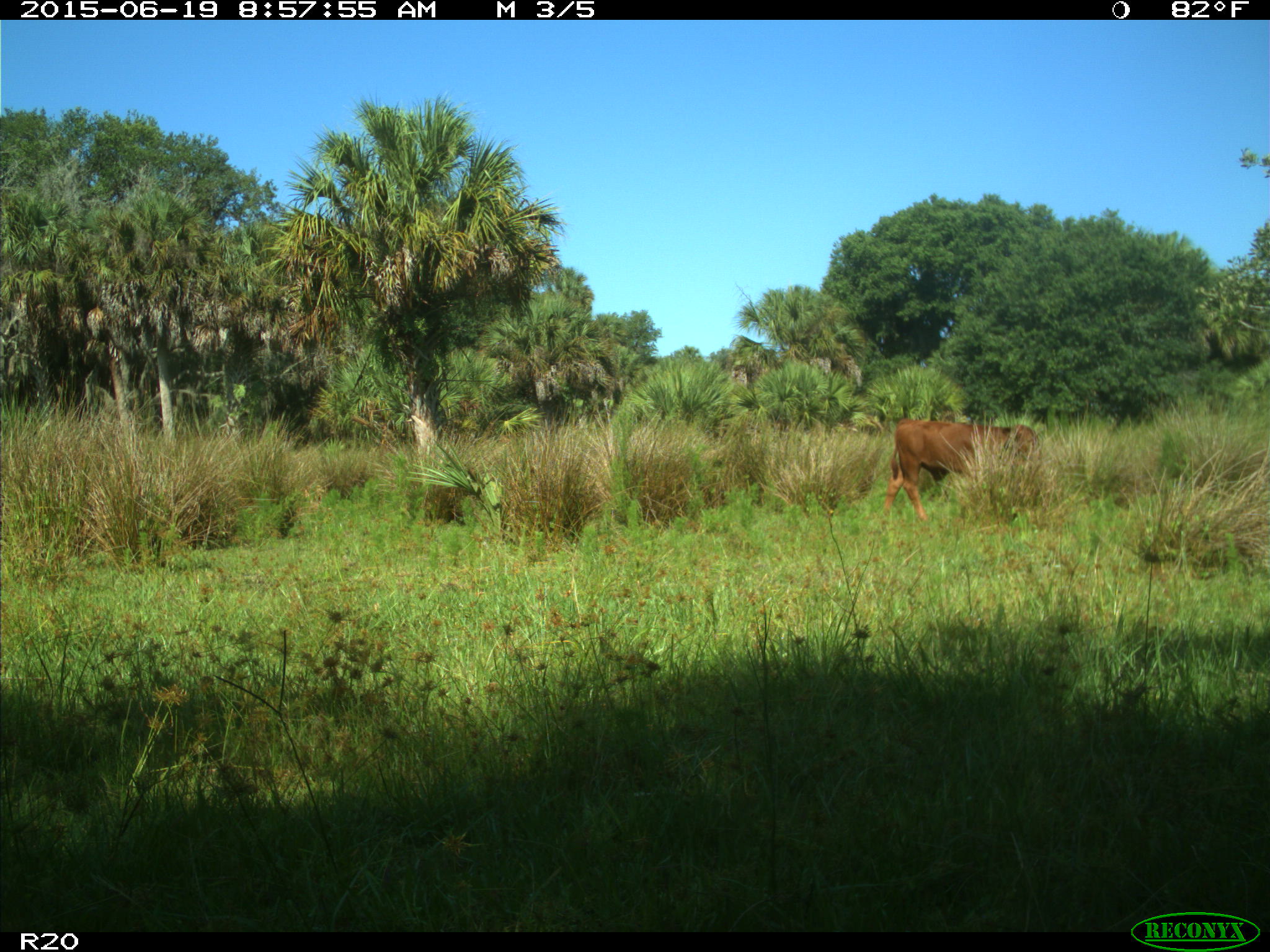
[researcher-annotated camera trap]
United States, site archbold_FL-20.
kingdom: Animalia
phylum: Chordata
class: Mammalia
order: Artiodactyla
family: Bovidae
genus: Bos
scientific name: Bos taurus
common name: domestic cow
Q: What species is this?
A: Bos taurus (domestic cow).